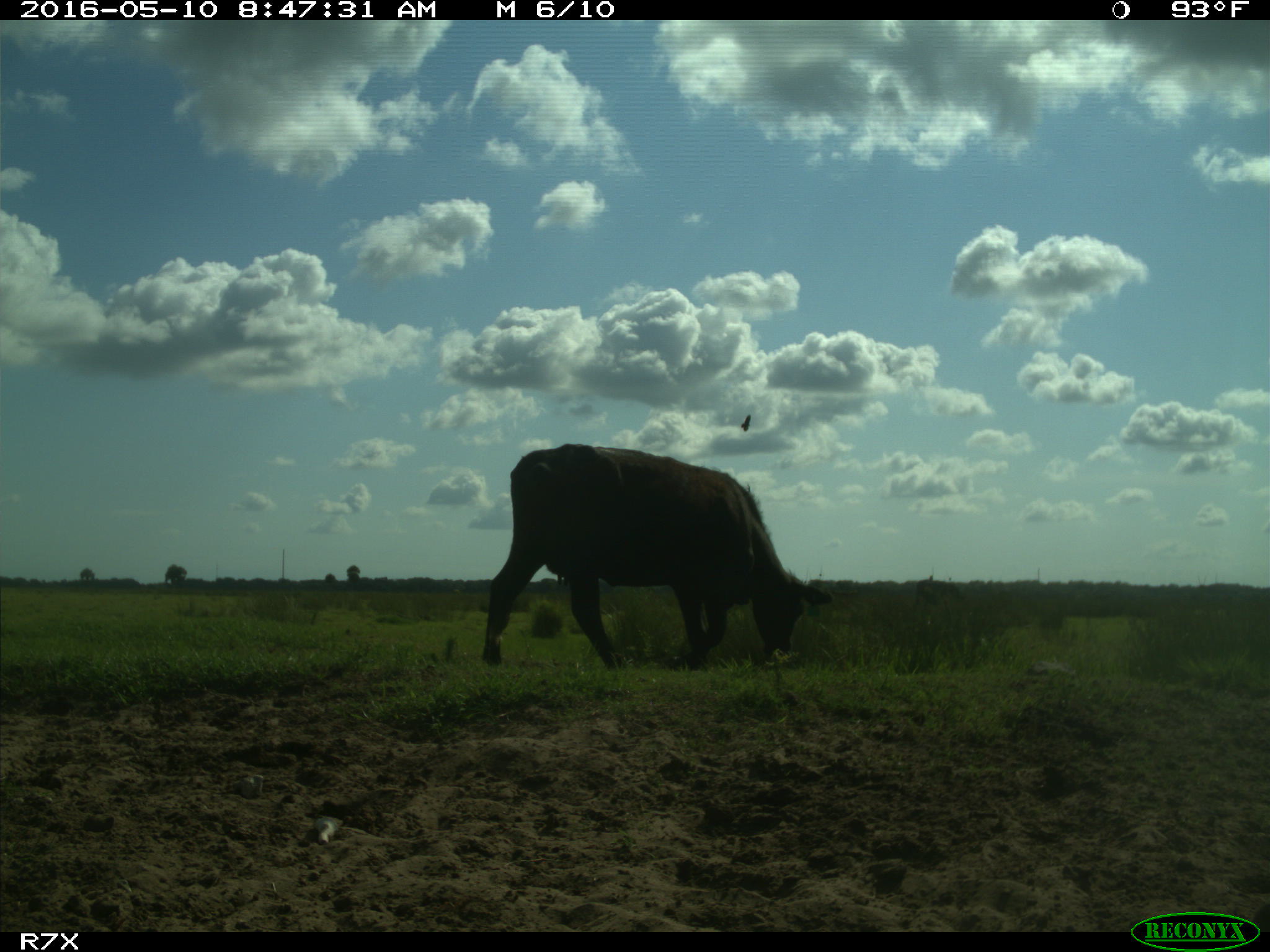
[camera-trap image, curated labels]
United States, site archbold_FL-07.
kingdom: Animalia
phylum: Chordata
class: Mammalia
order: Artiodactyla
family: Bovidae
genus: Bos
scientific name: Bos taurus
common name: domestic cow